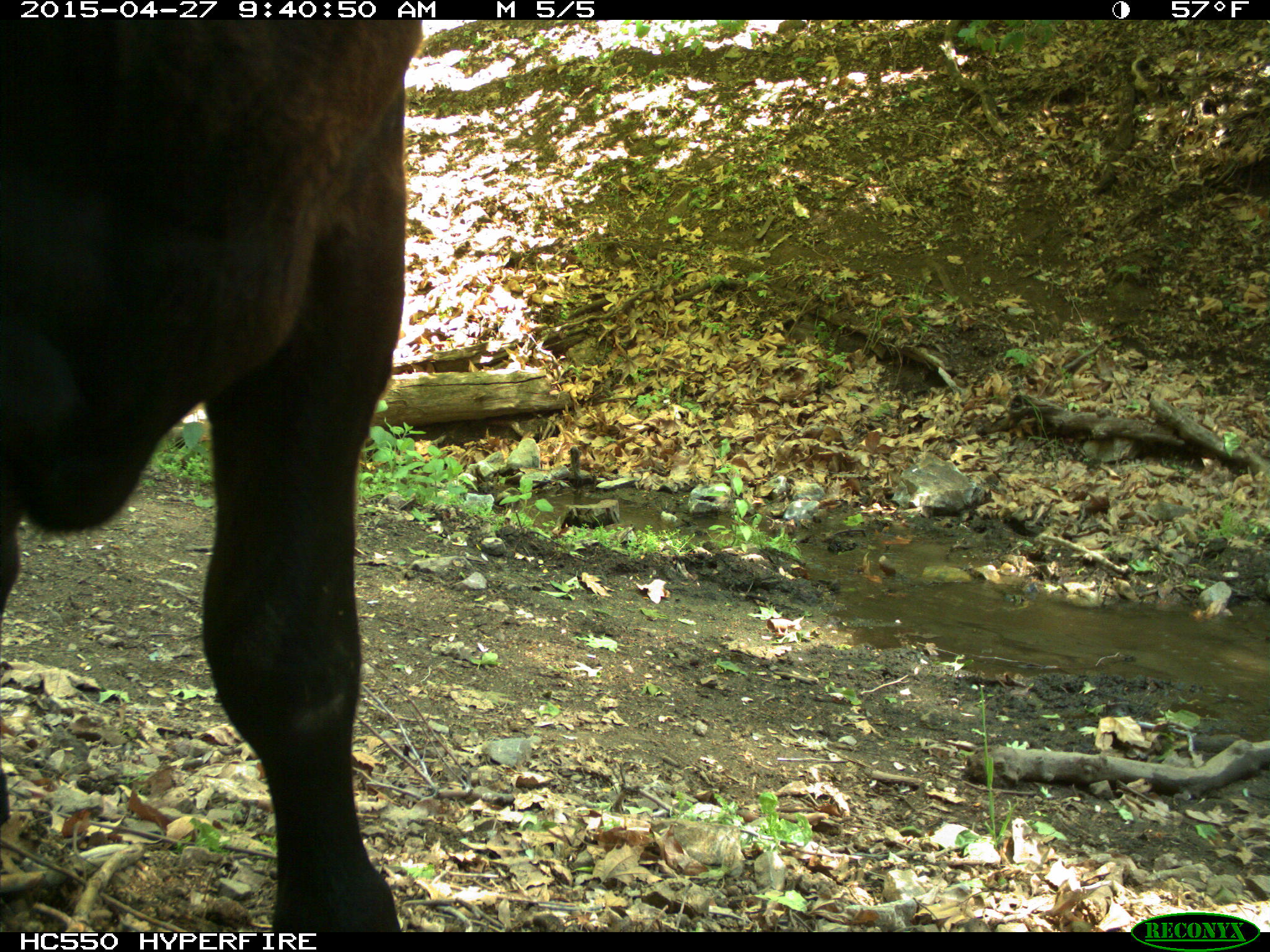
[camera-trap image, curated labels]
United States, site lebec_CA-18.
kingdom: Animalia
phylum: Chordata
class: Mammalia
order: Artiodactyla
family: Bovidae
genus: Bos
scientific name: Bos taurus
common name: domestic cow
Bos taurus (domestic cow).